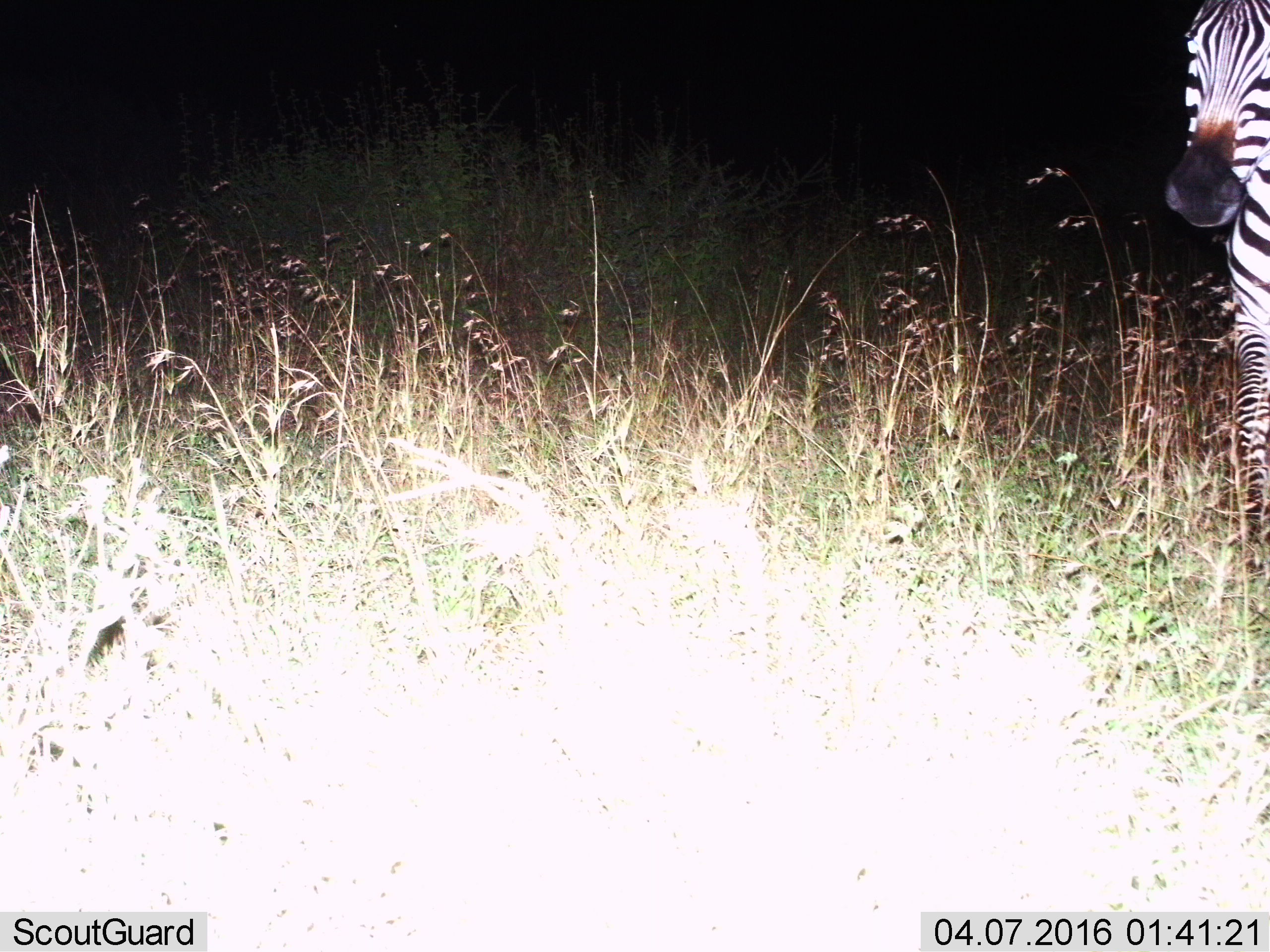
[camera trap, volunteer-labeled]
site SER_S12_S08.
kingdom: Animalia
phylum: Chordata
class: Mammalia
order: Perissodactyla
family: Equidae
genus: Equus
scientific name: Equus quagga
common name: plains zebra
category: zebraplains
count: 1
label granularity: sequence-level